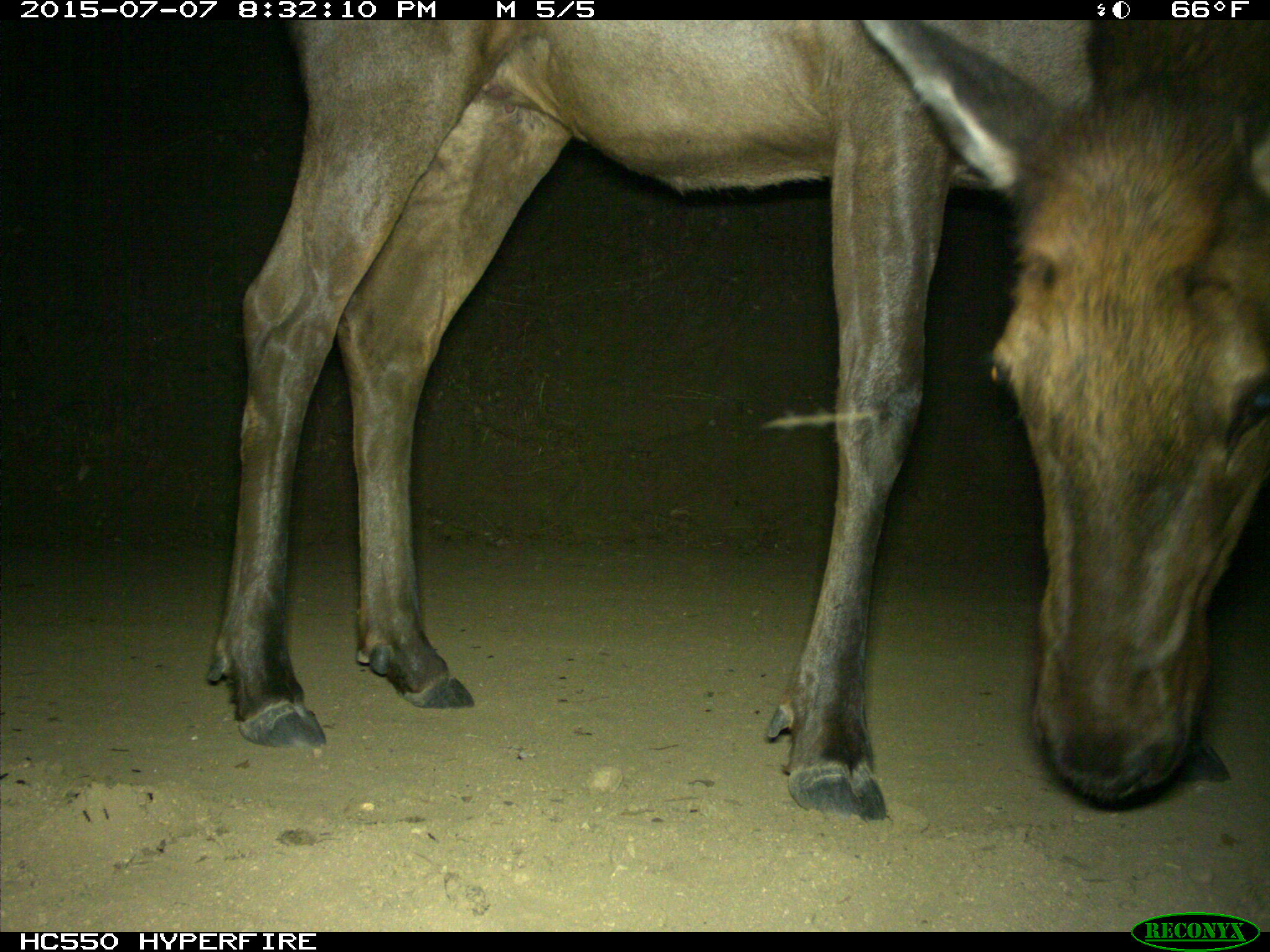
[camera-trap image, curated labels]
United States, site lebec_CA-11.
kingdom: Animalia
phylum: Chordata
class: Mammalia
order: Artiodactyla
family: Cervidae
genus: Cervus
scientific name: Cervus canadensis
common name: elk